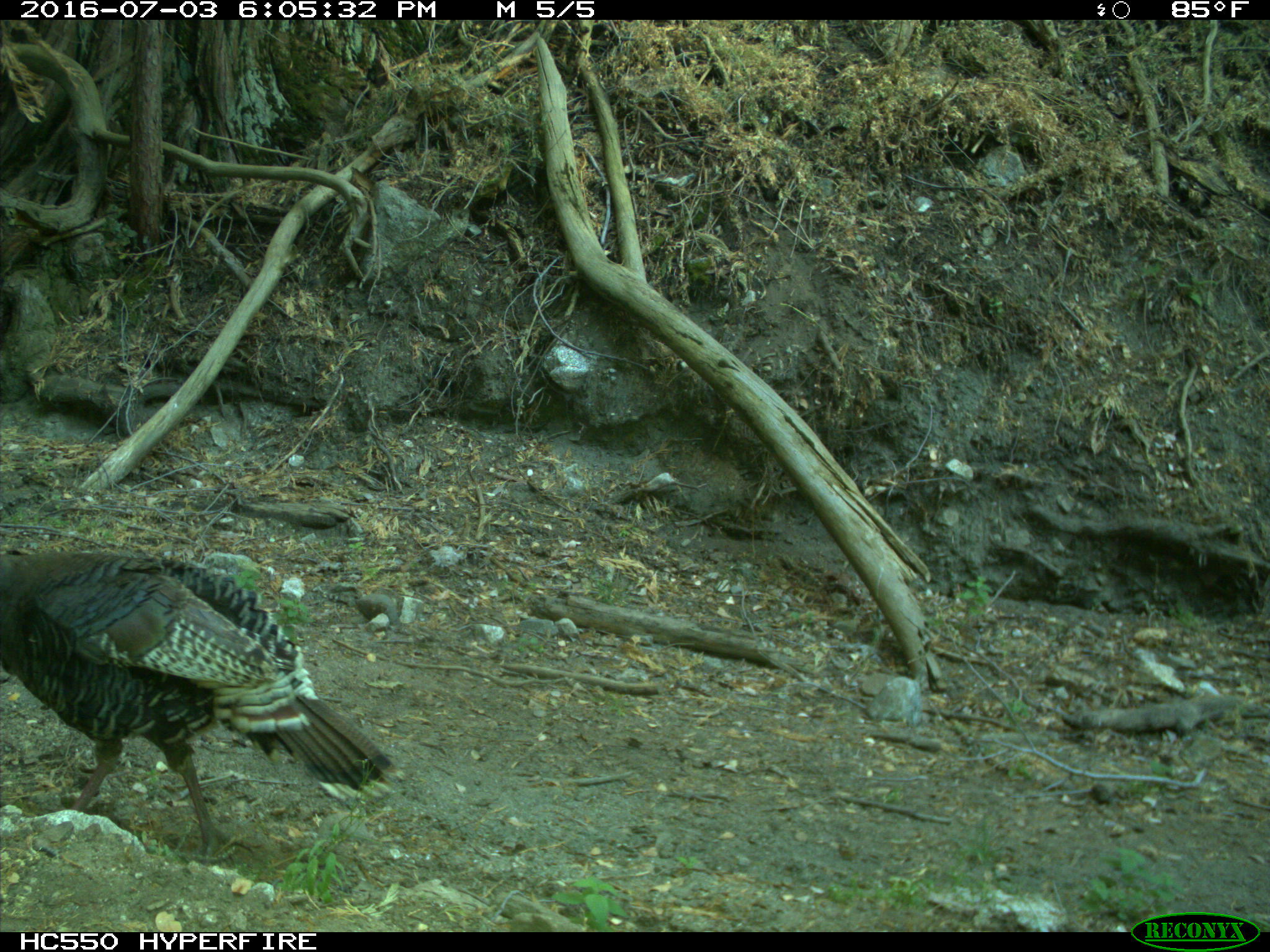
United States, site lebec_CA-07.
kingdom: Animalia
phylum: Chordata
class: Aves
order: Galliformes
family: Phasianidae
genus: Meleagris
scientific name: Meleagris gallopavo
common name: wild turkey